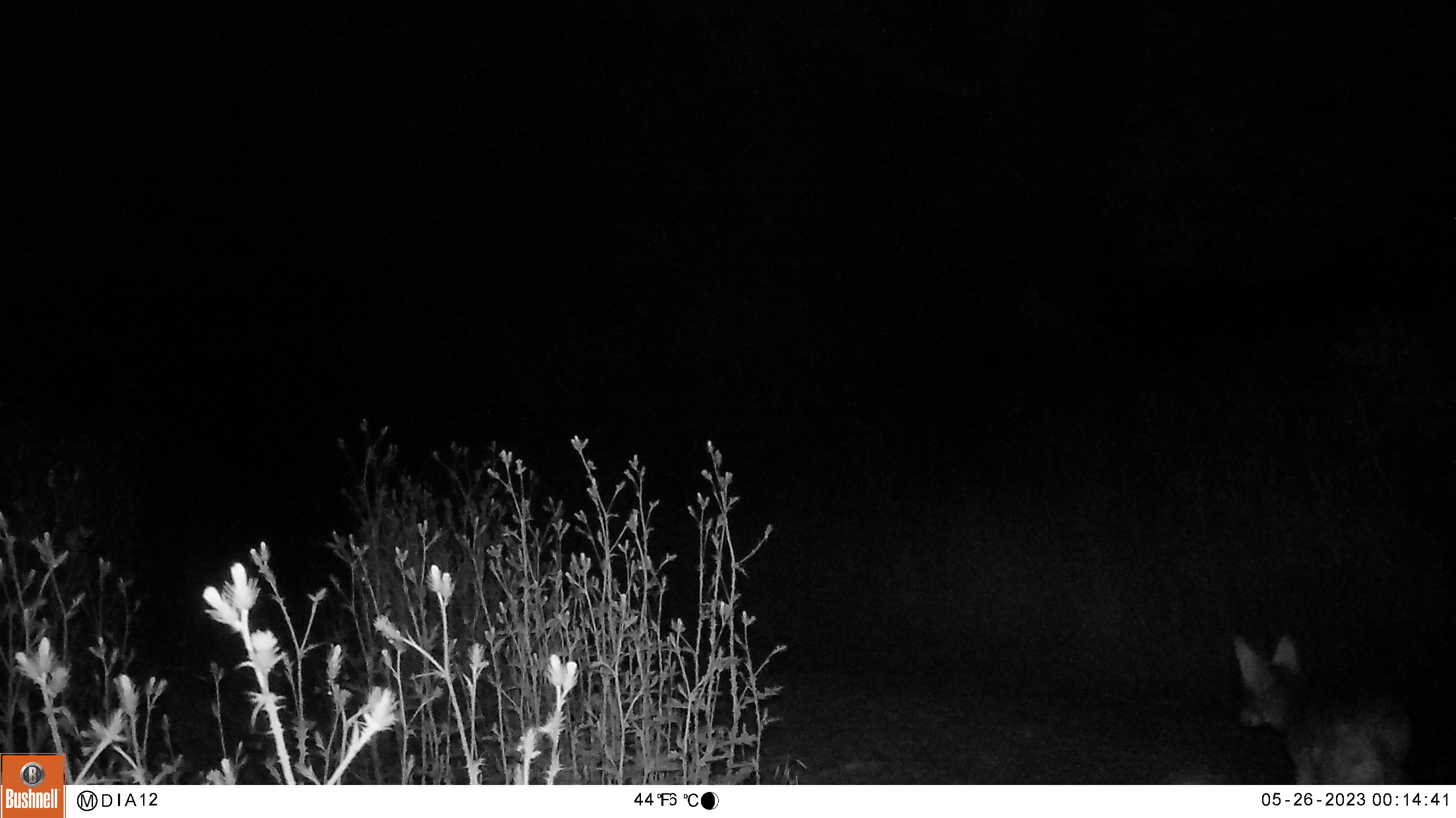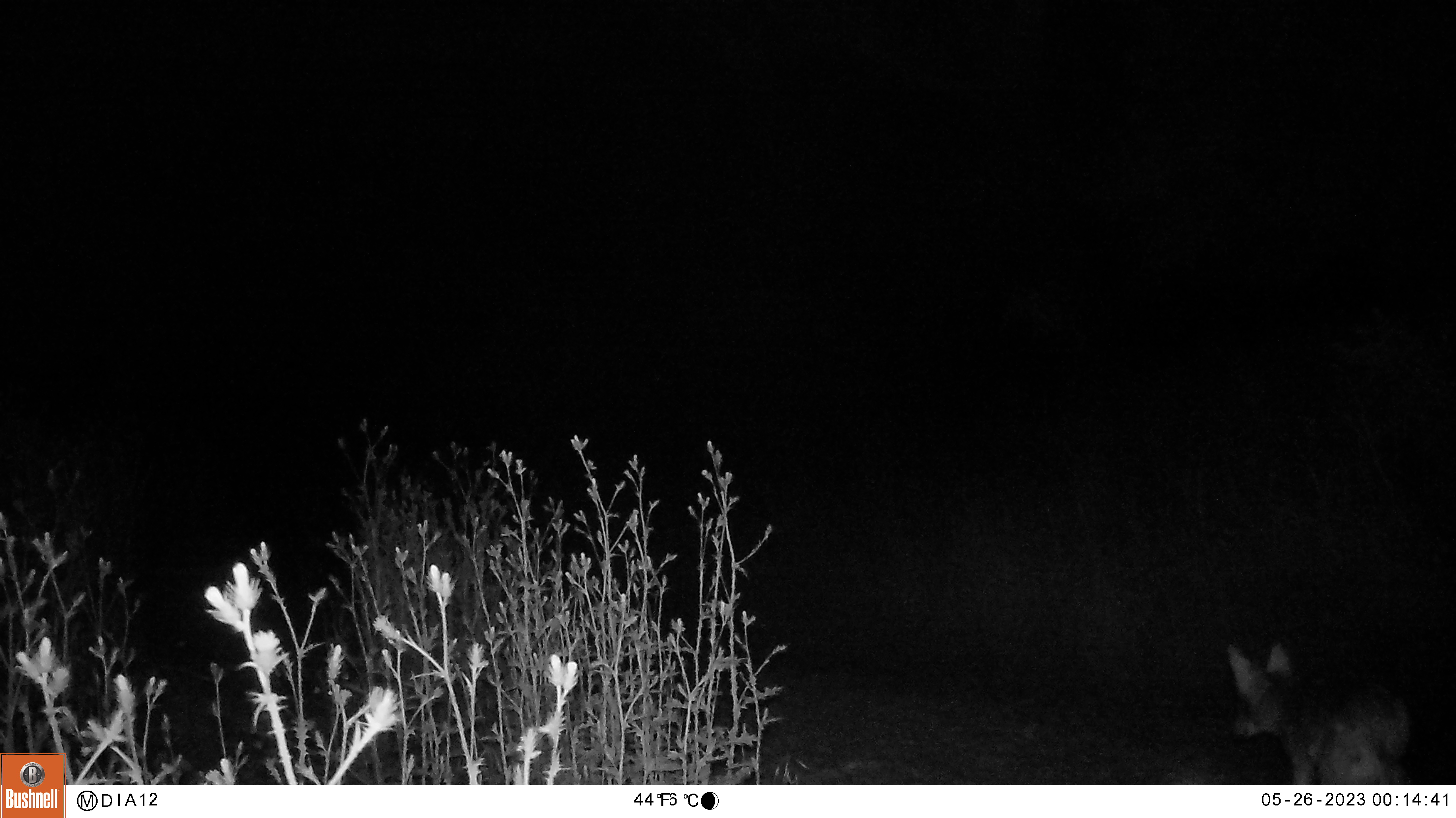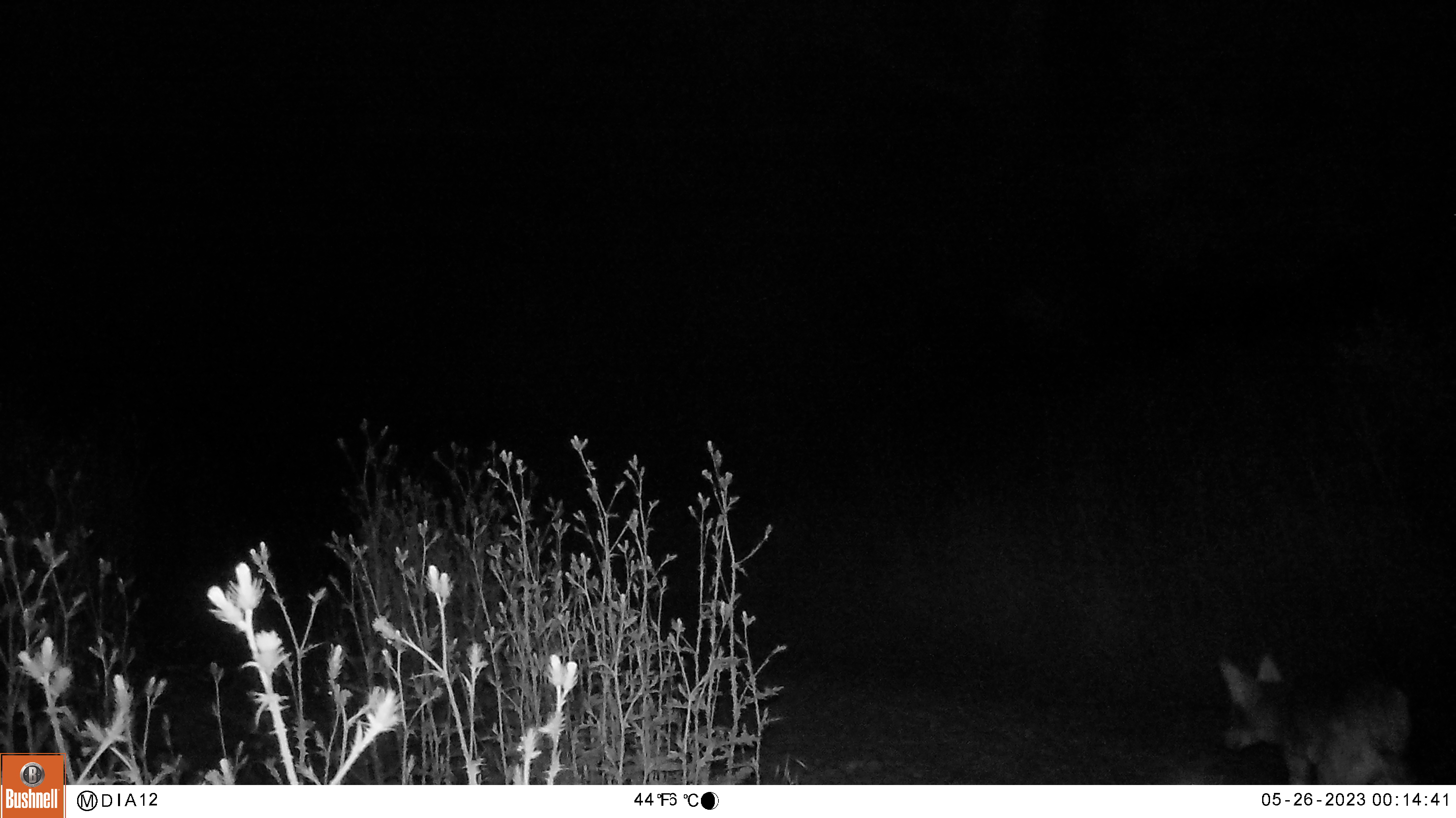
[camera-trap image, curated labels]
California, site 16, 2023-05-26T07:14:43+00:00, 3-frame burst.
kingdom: Animalia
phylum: Chordata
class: Mammalia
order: Carnivora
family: Canidae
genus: Canis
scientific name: Canis latrans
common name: coyote